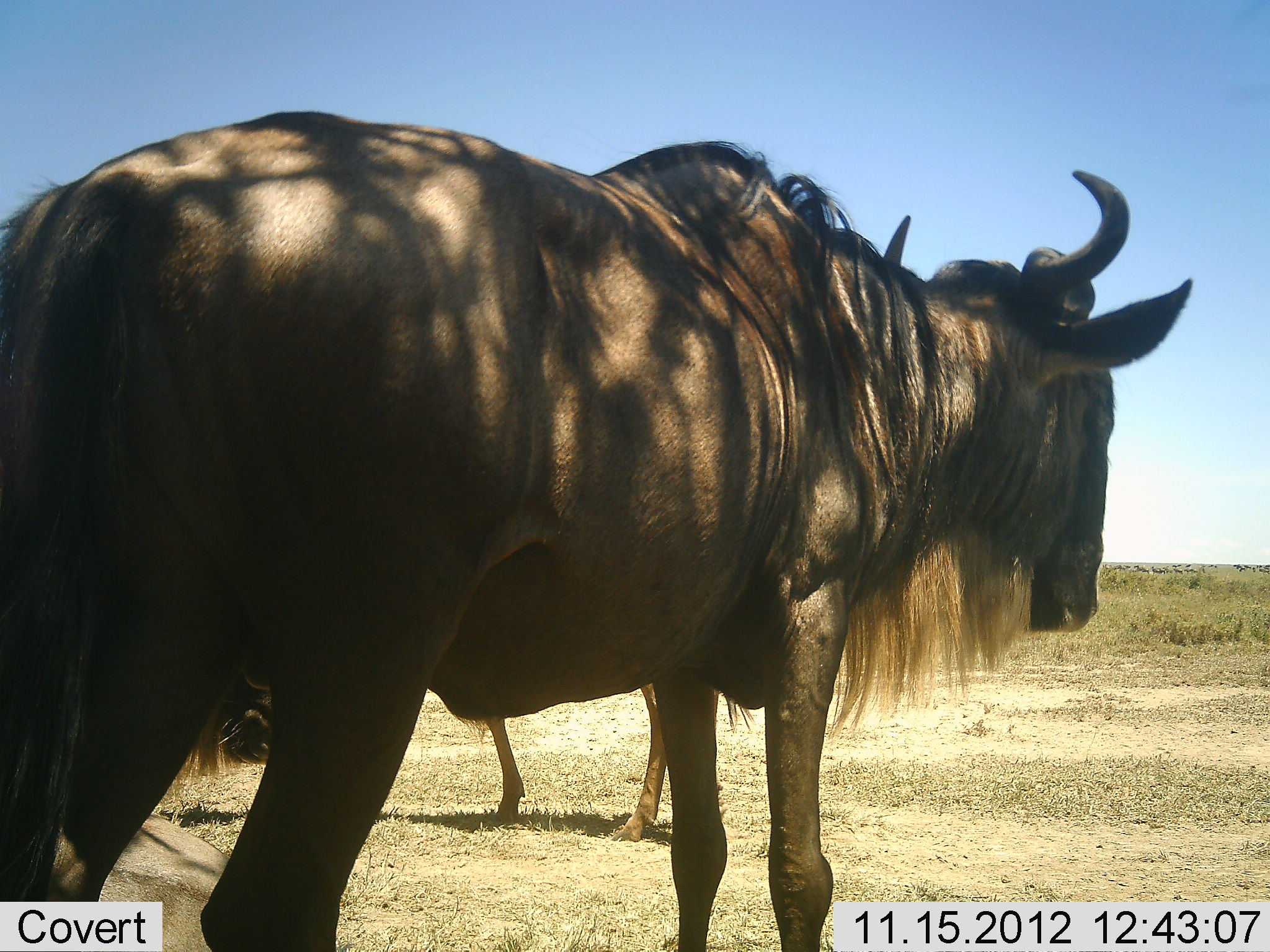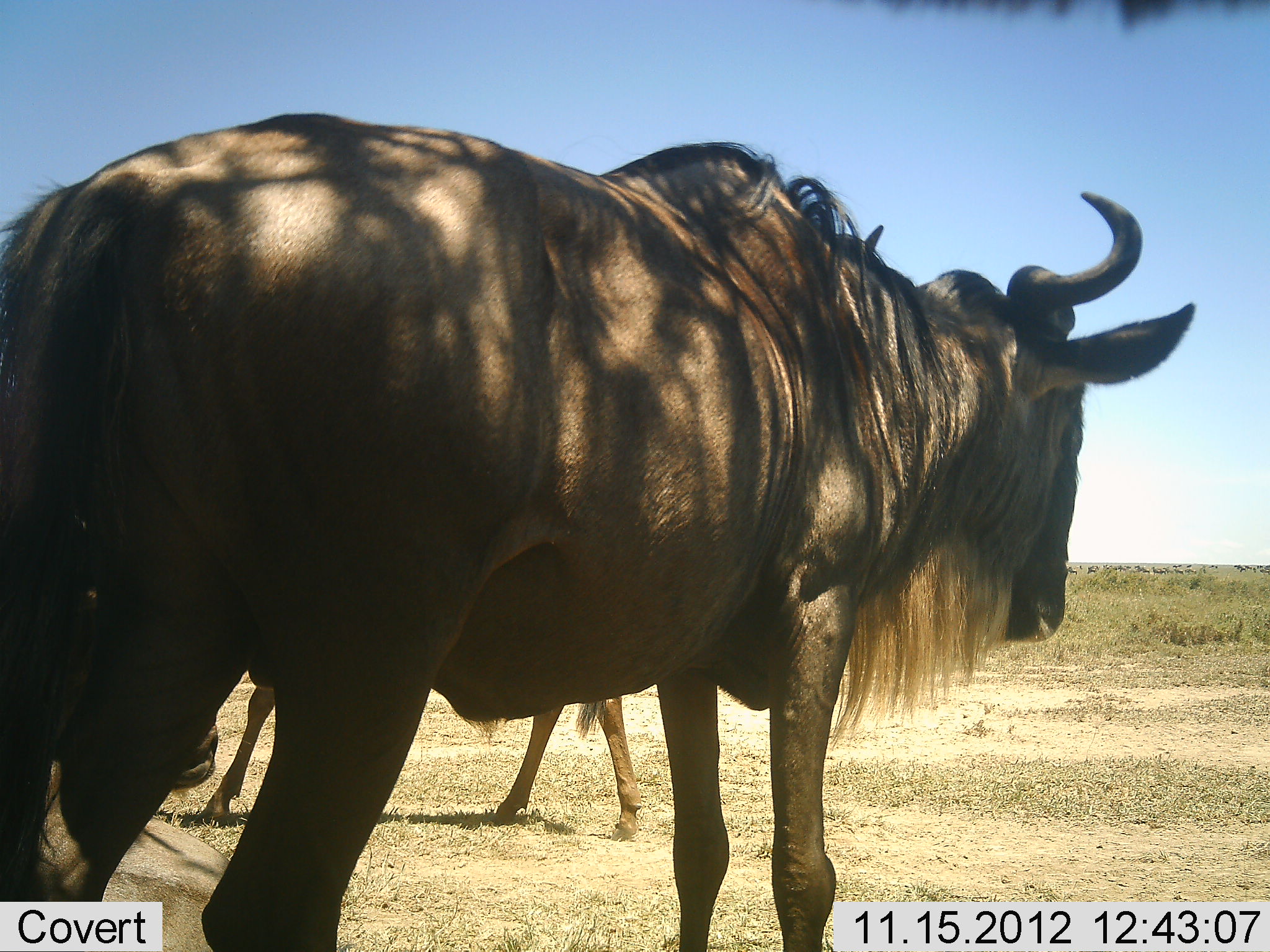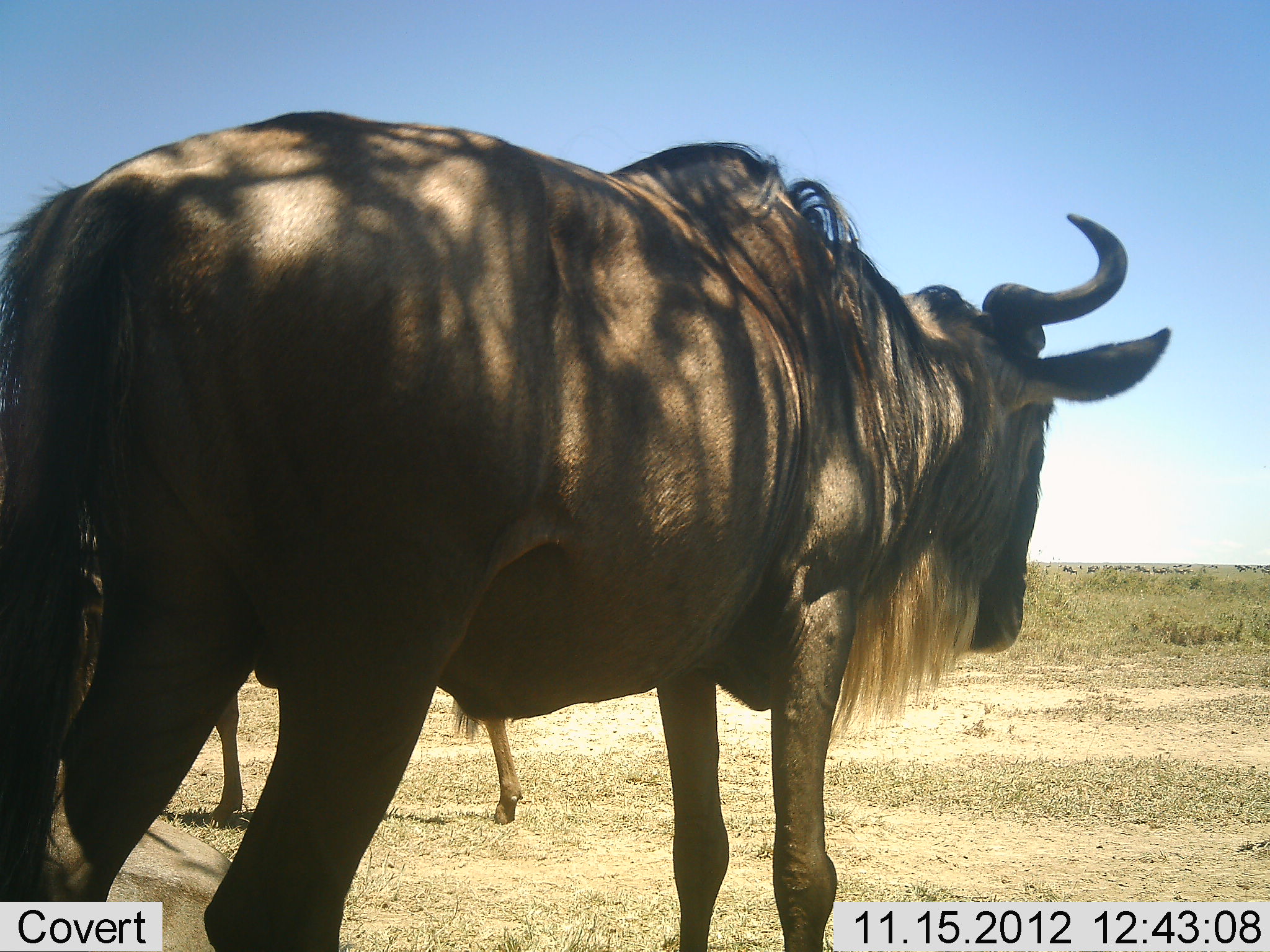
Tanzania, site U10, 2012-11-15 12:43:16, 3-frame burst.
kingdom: Animalia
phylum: Chordata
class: Mammalia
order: Artiodactyla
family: Bovidae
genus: Connochaetes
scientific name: Connochaetes taurinus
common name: blue wildebeest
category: wildebeest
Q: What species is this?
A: Wildebeest (blue wildebeest) (Connochaetes taurinus).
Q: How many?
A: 2.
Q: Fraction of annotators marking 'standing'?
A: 100%.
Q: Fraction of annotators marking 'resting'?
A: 10%.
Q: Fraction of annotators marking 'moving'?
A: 50%.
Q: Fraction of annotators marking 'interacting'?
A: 0%.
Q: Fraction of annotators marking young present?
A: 0%.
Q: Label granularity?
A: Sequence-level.